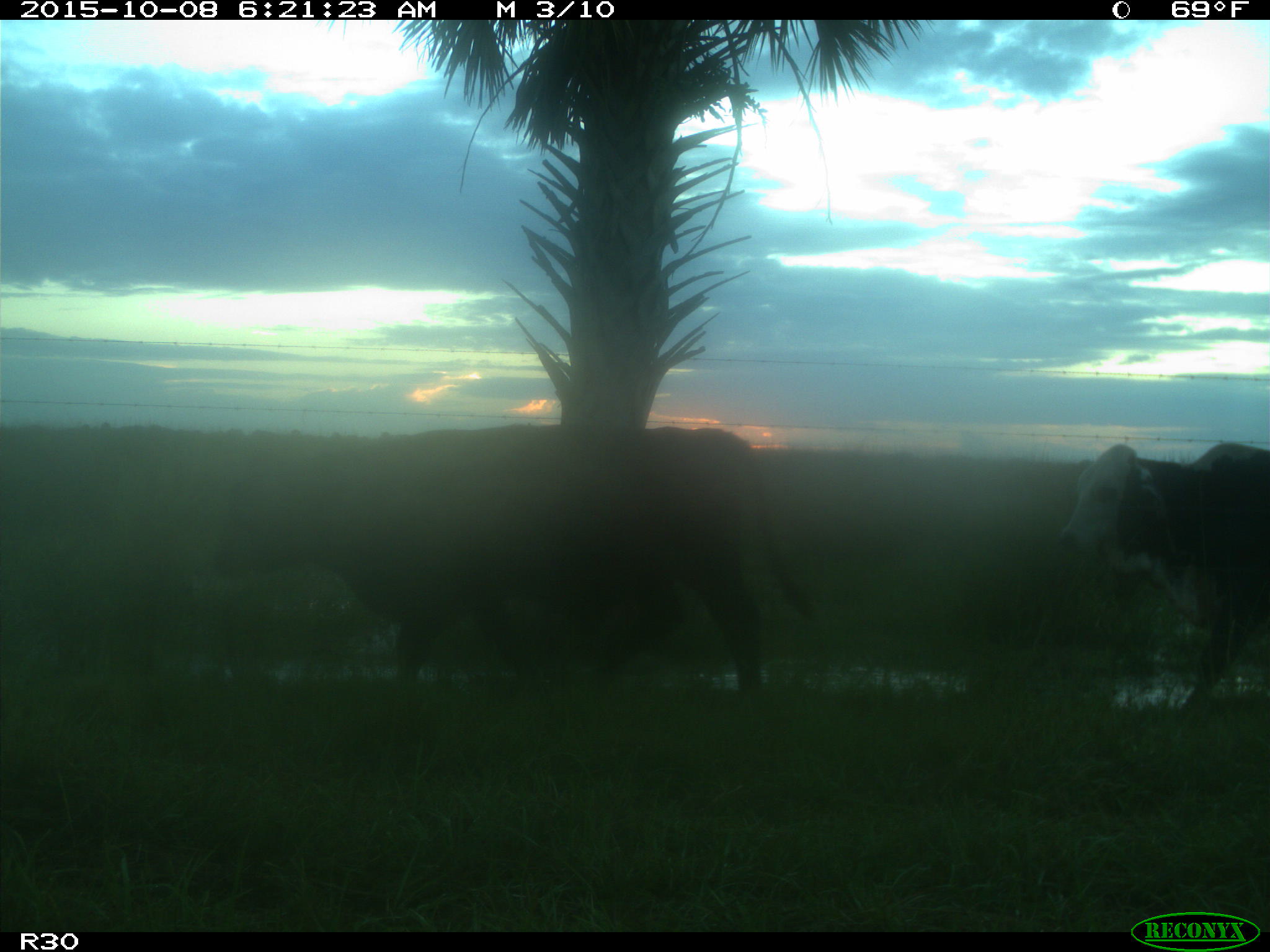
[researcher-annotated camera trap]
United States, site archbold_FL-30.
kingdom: Animalia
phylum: Chordata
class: Mammalia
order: Artiodactyla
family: Bovidae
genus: Bos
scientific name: Bos taurus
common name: domestic cow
Bos taurus (domestic cow).